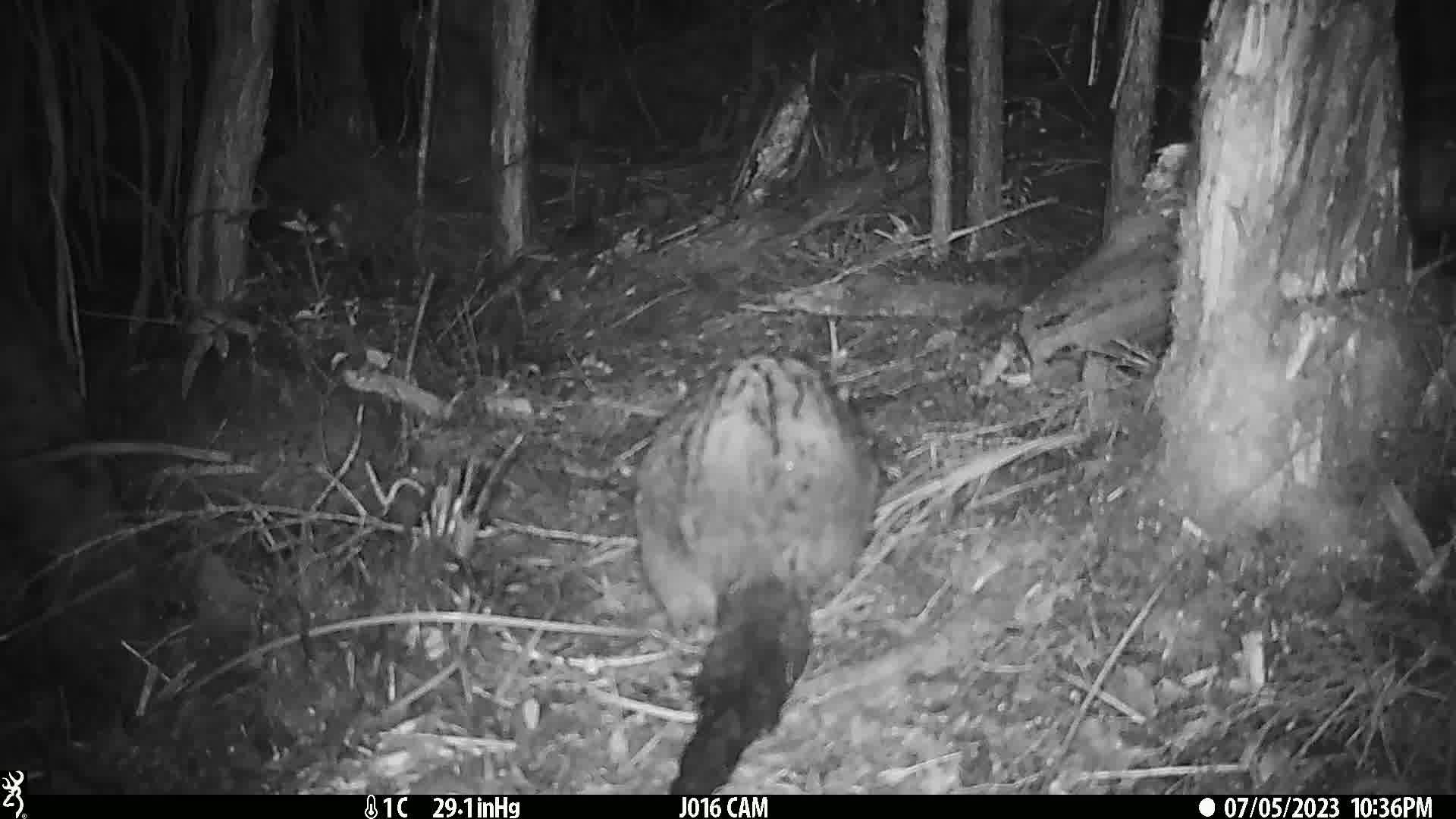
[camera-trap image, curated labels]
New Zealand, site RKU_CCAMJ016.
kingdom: Animalia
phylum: Chordata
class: Mammalia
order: Diprotodontia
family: Phalangeridae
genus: Trichosurus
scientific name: Trichosurus vulpecula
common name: common brushtail possum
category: possum